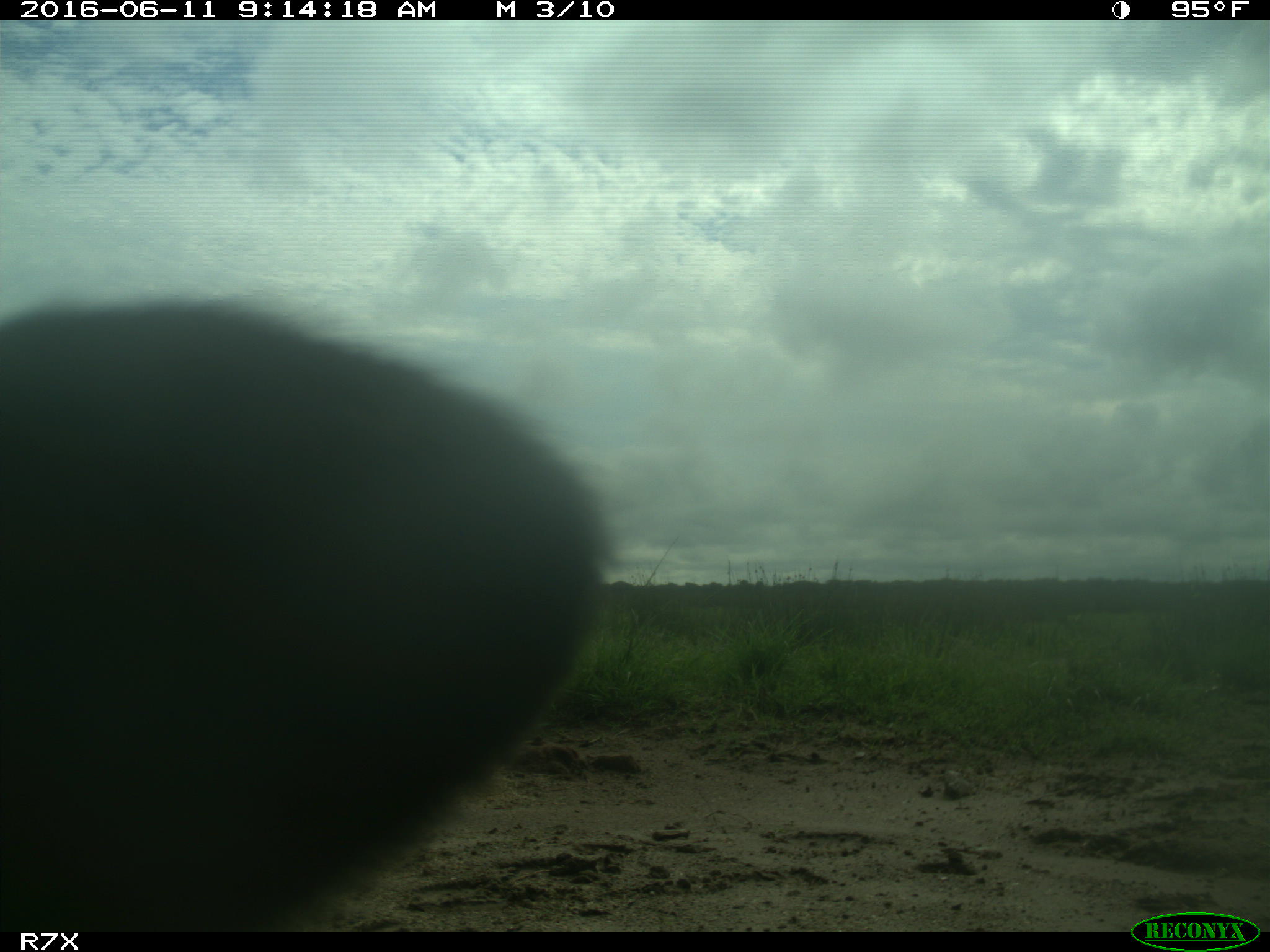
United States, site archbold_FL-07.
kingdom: Animalia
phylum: Chordata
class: Mammalia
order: Artiodactyla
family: Bovidae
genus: Bos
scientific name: Bos taurus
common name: domestic cow